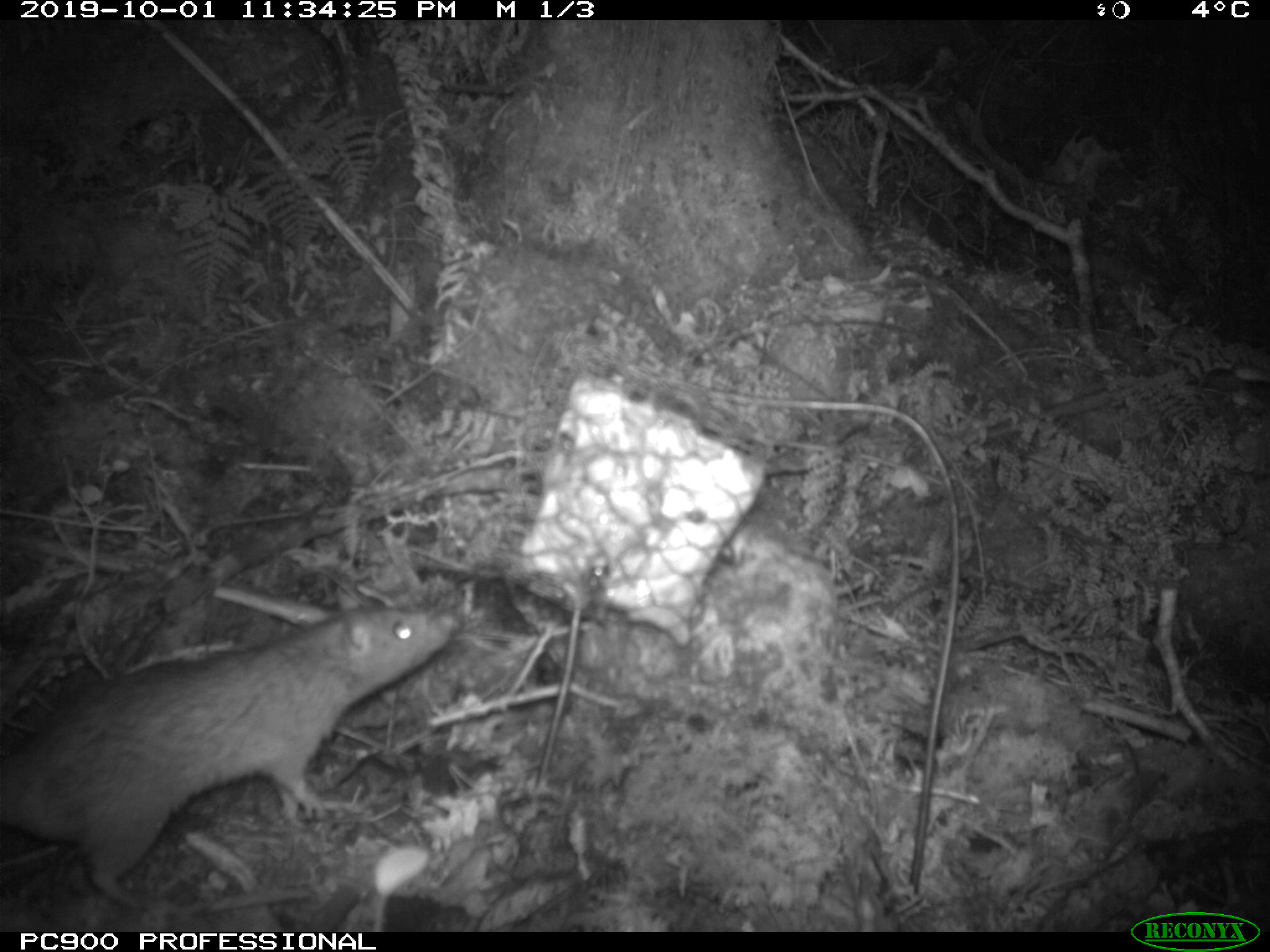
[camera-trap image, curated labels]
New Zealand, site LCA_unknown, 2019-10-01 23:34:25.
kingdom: Animalia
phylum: Chordata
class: Mammalia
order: Rodentia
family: Muridae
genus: Rattus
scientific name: Rattus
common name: rat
Rat (Rattus).